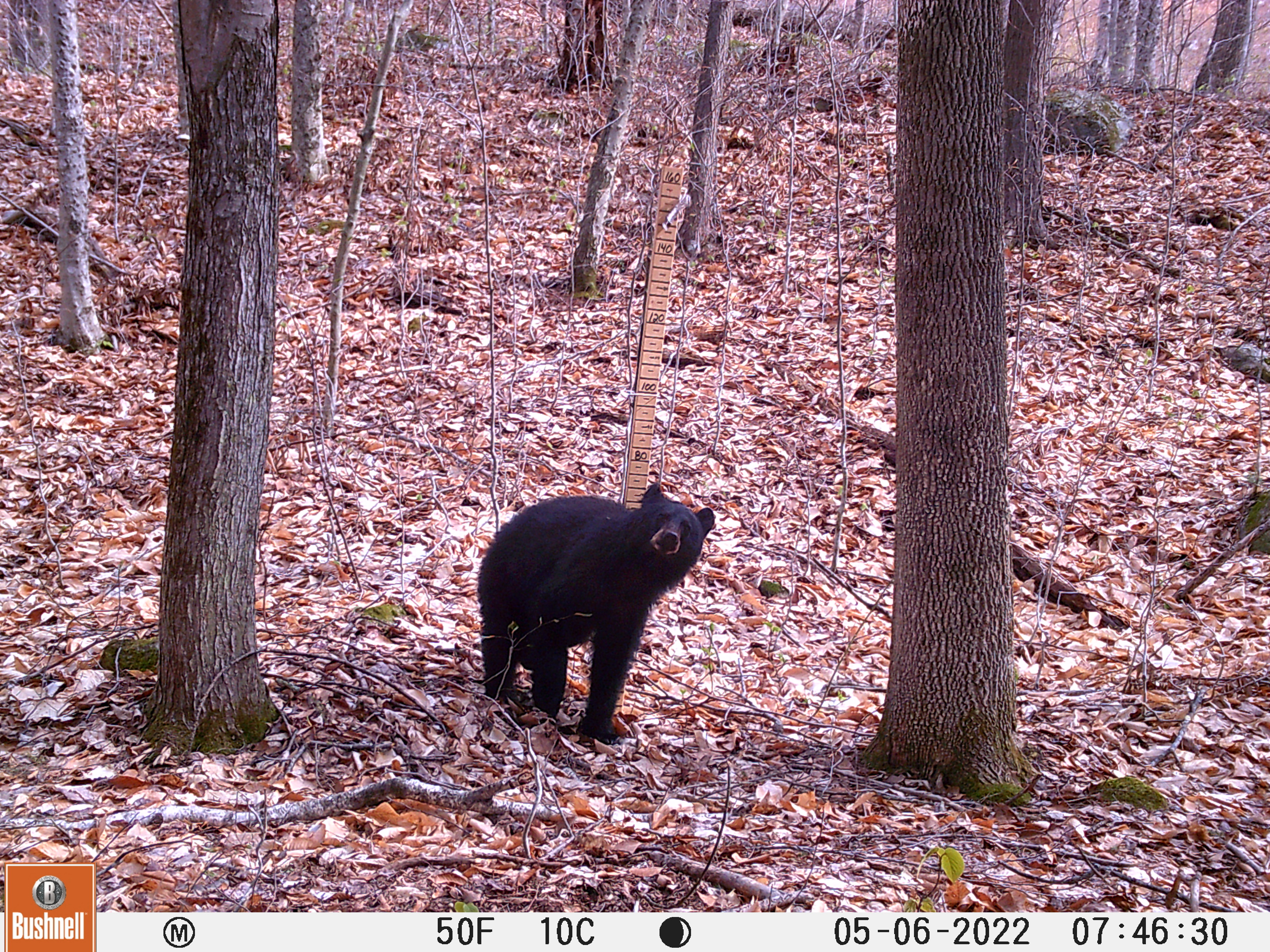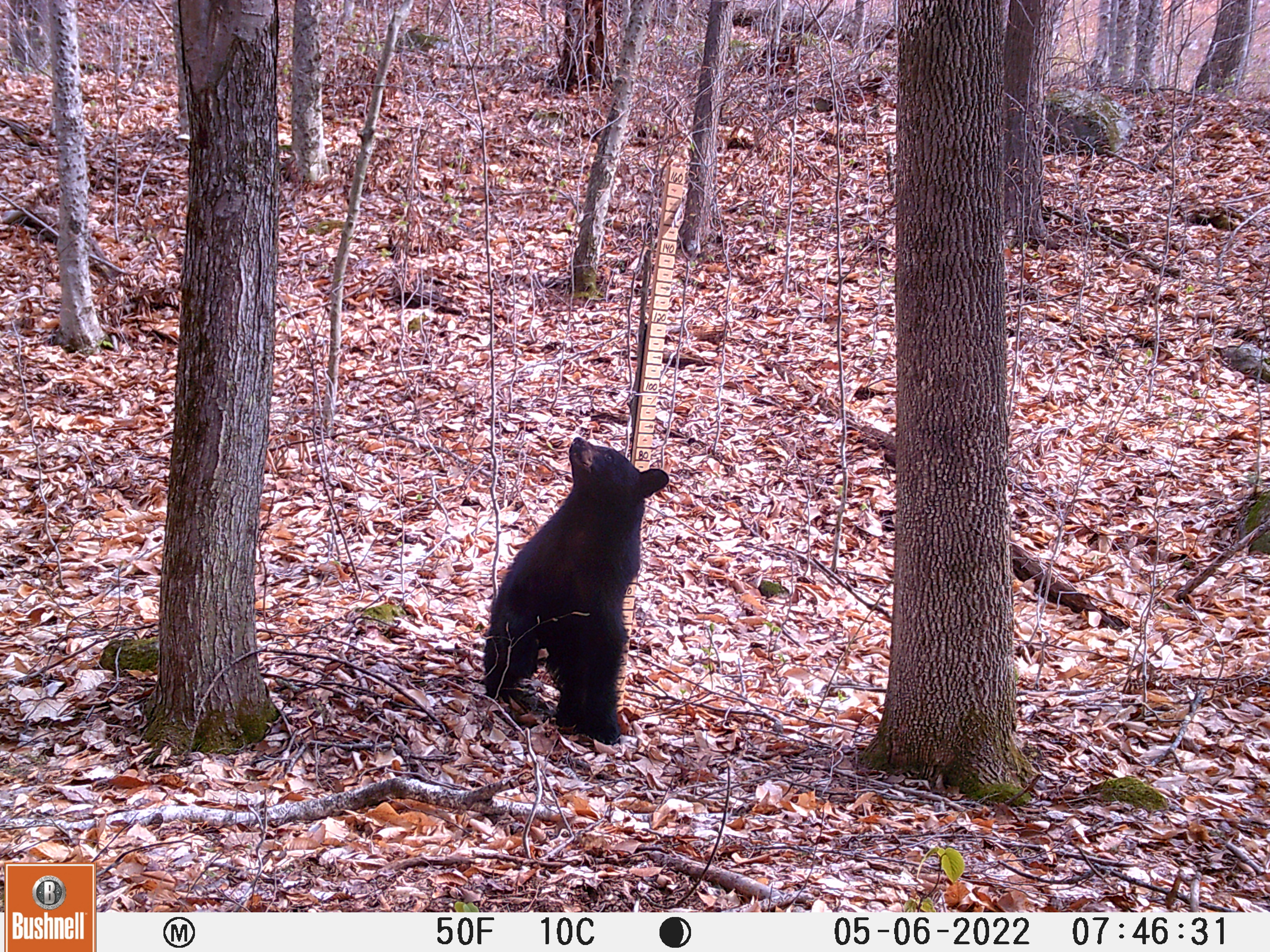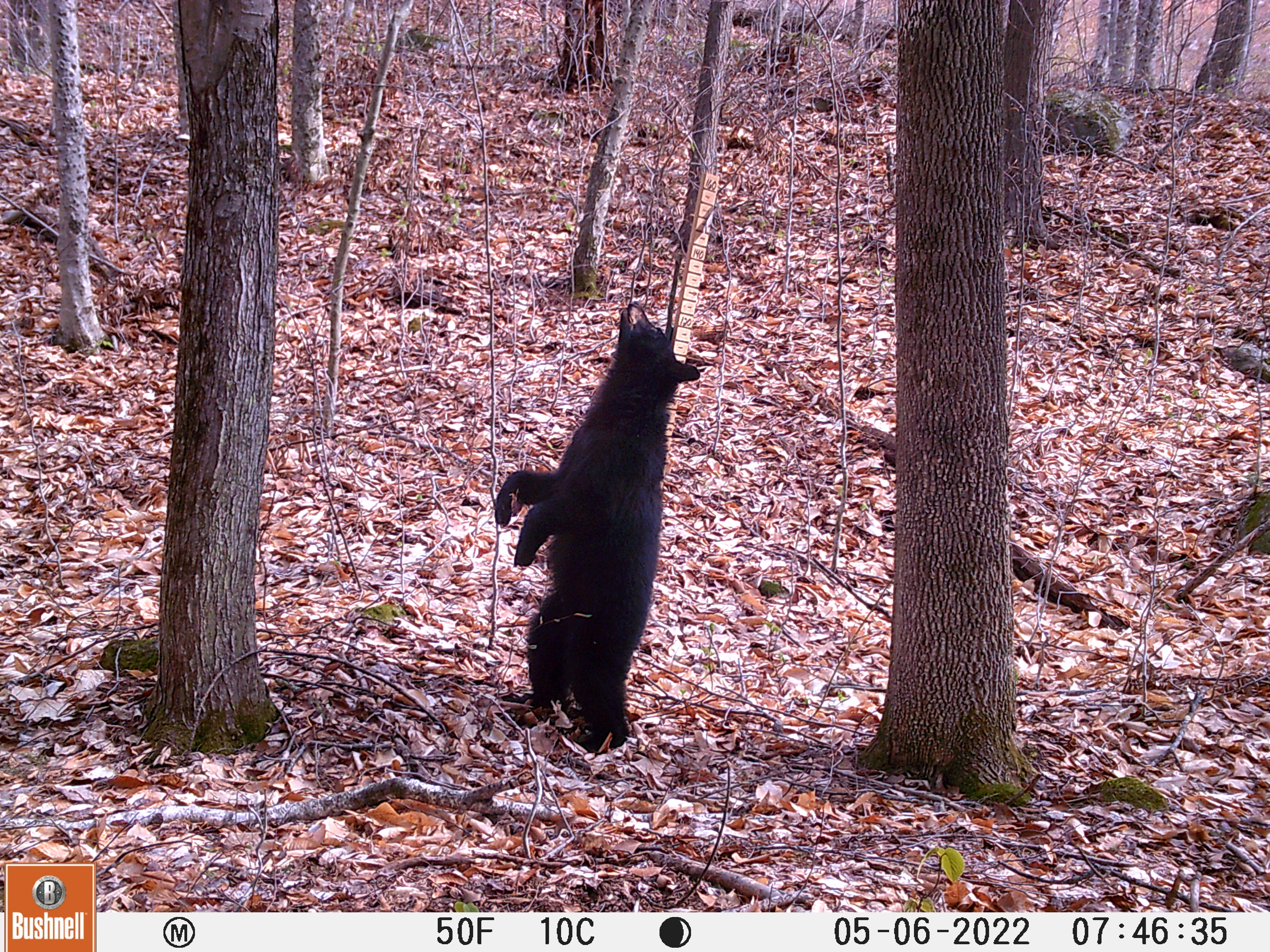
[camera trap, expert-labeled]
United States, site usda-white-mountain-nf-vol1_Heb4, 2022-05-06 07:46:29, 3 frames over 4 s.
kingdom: Animalia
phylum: Chordata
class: Mammalia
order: Carnivora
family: Ursidae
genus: Ursus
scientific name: Ursus americanus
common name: black bear